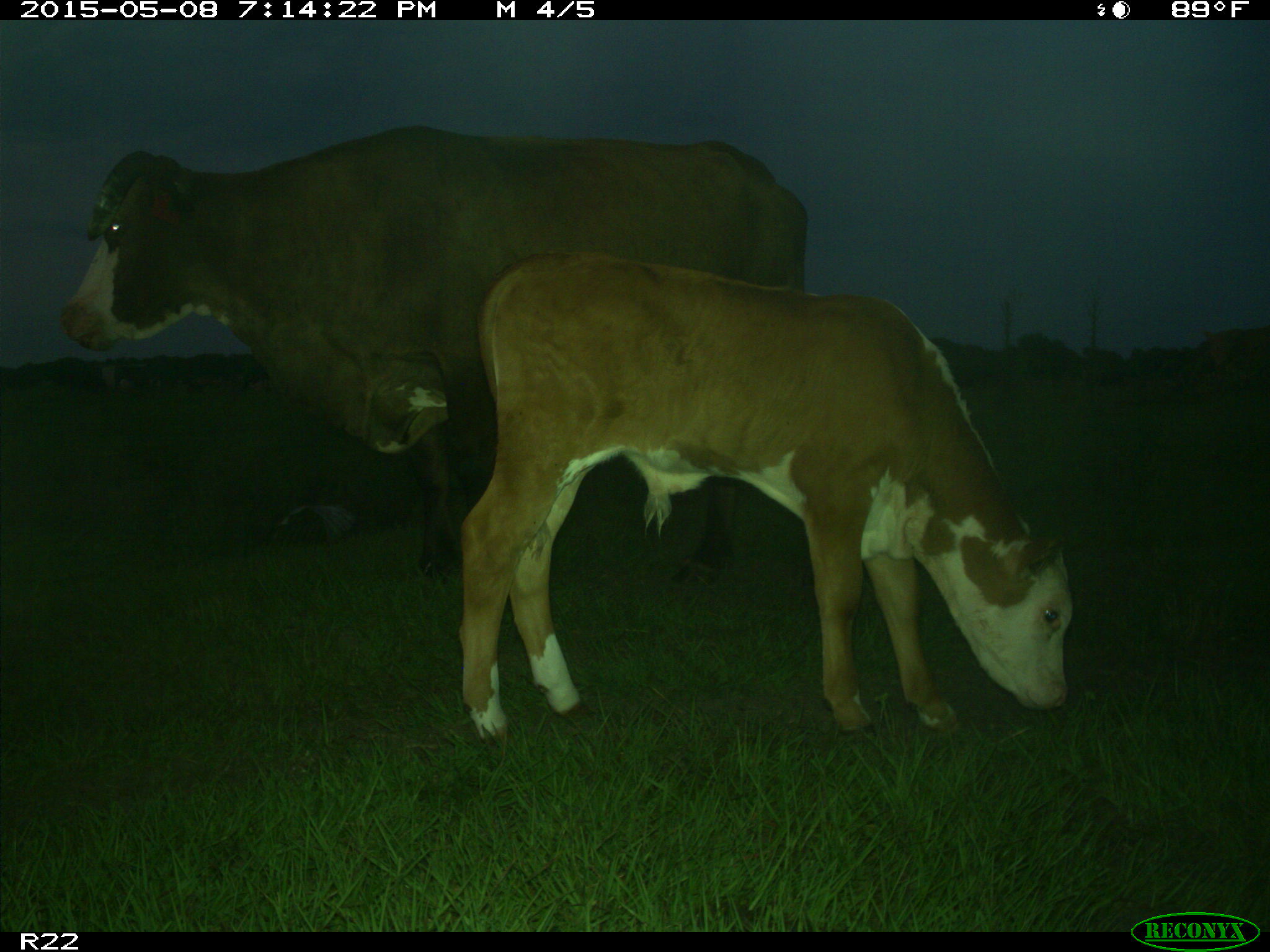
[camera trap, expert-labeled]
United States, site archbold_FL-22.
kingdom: Animalia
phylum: Chordata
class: Mammalia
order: Artiodactyla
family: Bovidae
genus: Bos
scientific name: Bos taurus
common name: domestic cow